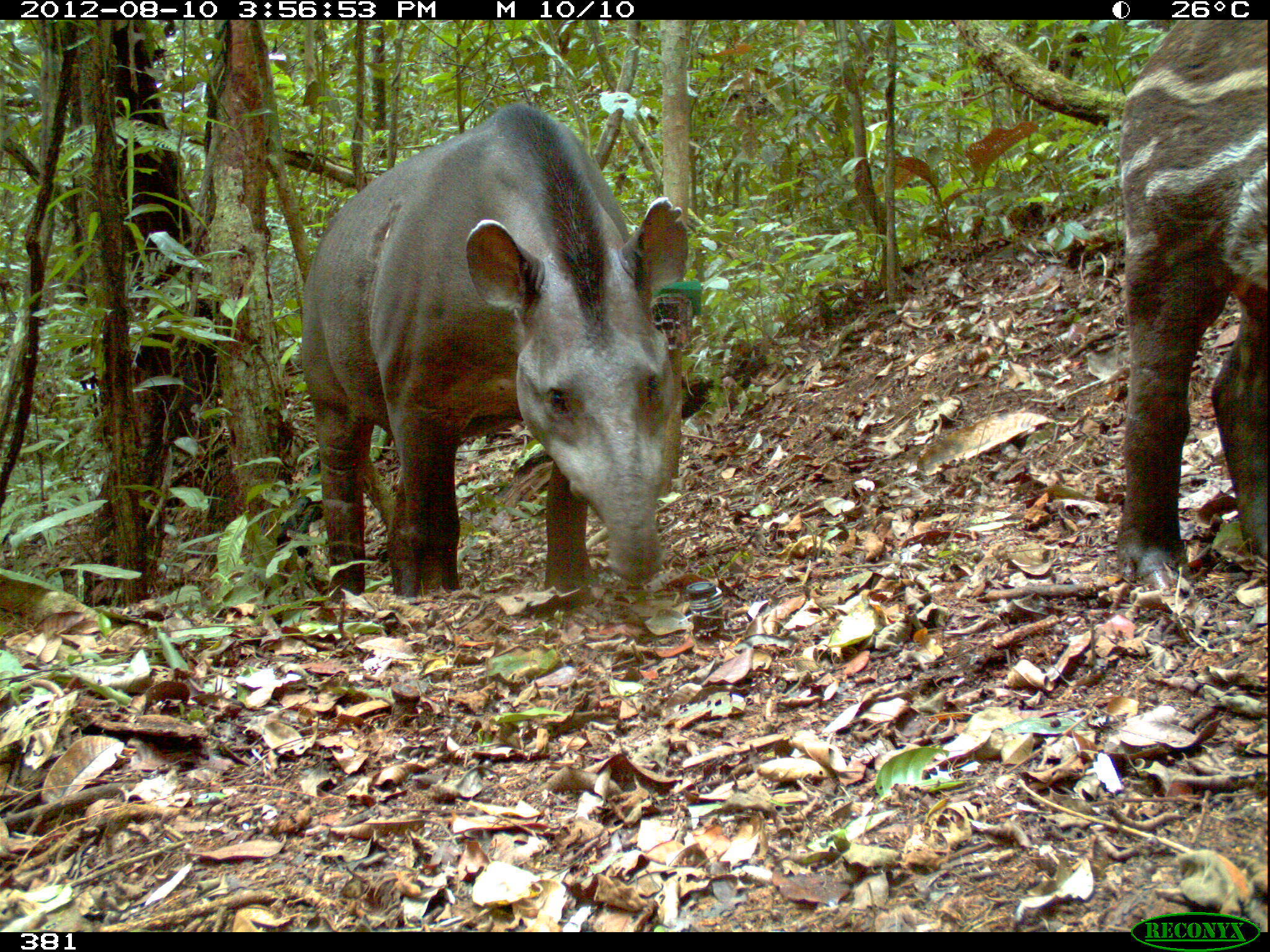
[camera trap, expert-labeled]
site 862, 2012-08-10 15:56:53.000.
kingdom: Animalia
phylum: Chordata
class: Mammalia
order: Perissodactyla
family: Tapiridae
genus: Tapirus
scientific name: Tapirus terrestris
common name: south american tapir